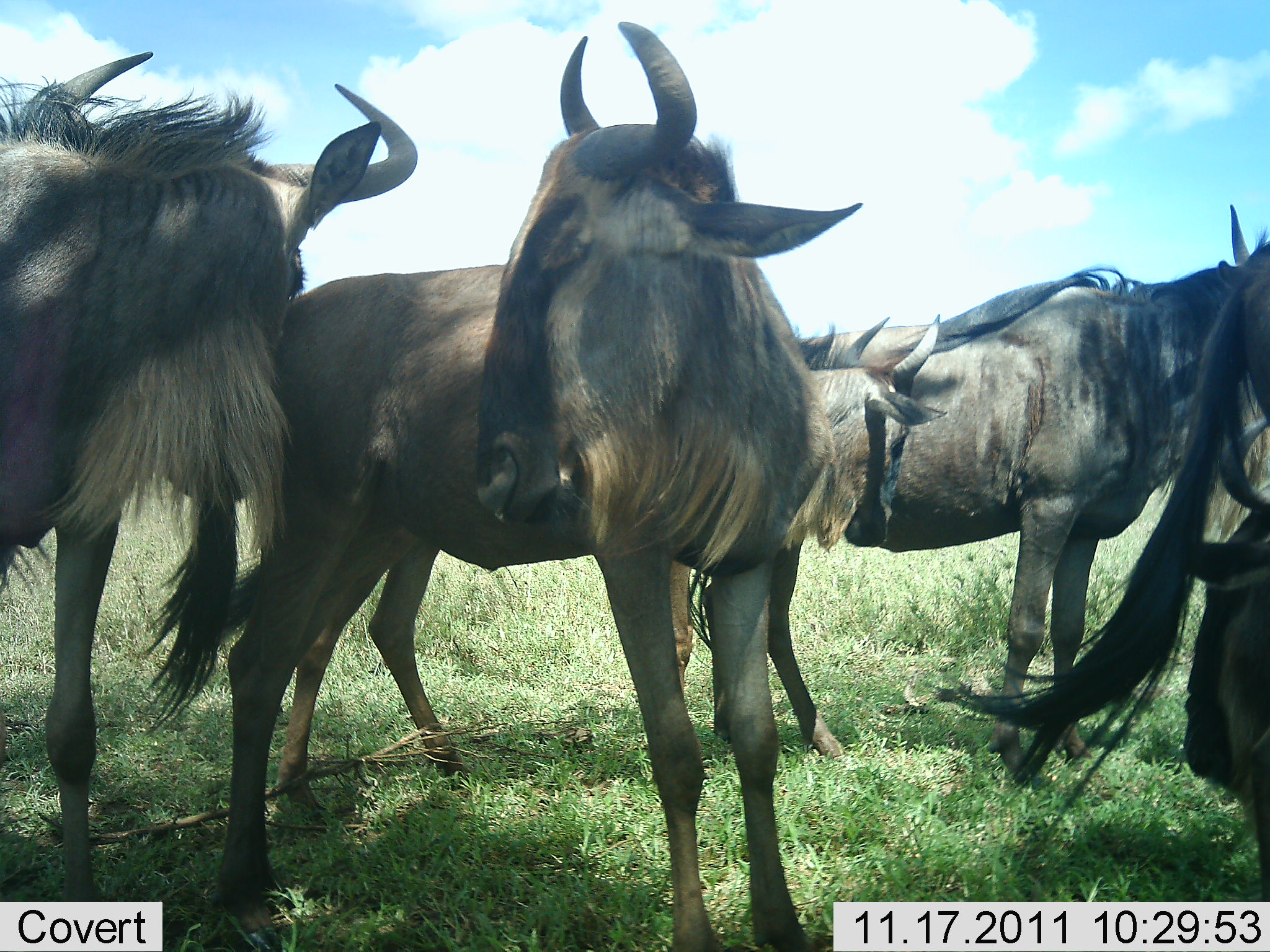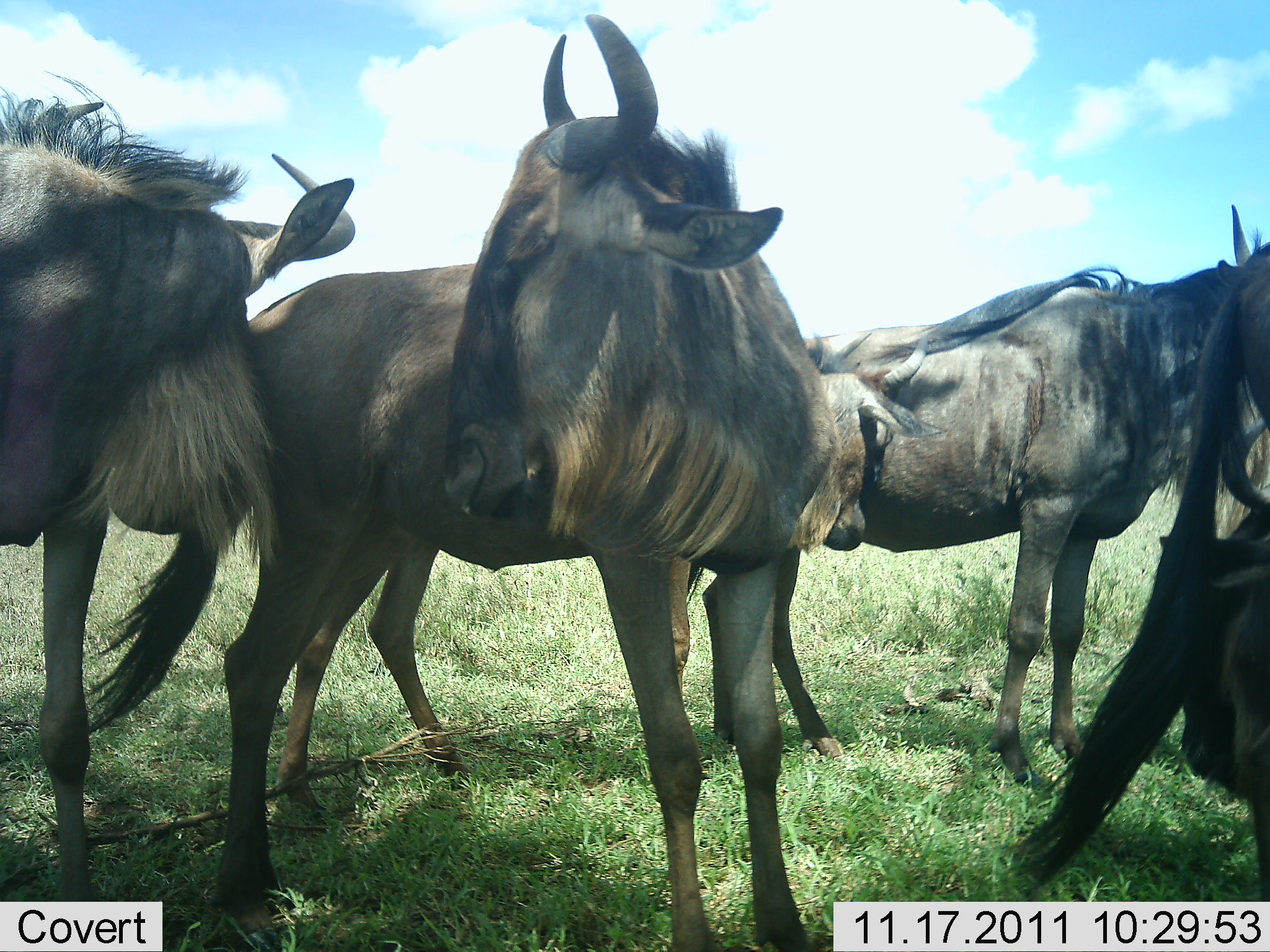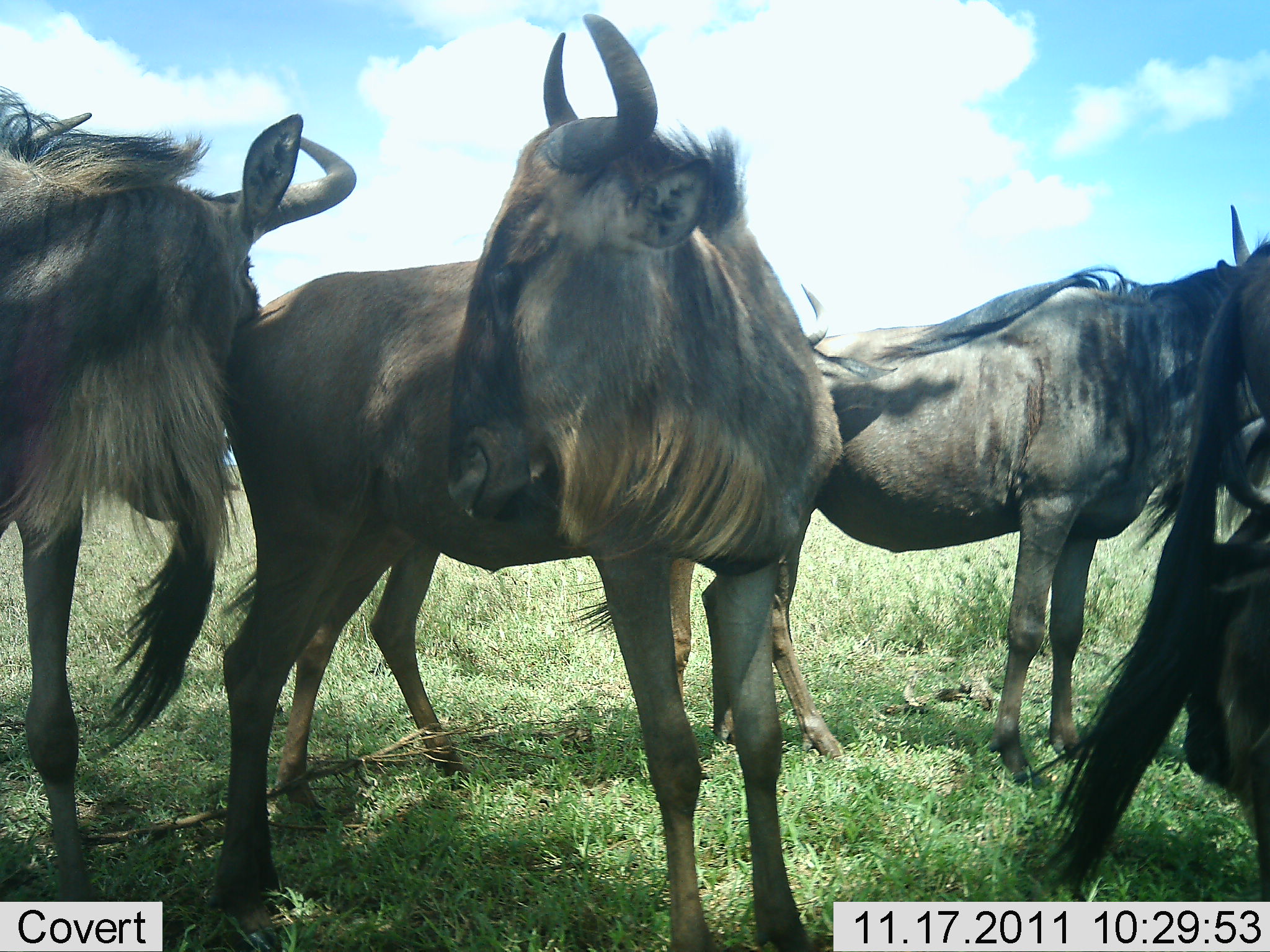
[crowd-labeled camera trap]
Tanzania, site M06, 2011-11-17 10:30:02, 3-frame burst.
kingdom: Animalia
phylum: Chordata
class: Mammalia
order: Artiodactyla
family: Bovidae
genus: Connochaetes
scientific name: Connochaetes taurinus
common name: blue wildebeest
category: wildebeest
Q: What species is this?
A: Wildebeest (blue wildebeest) (Connochaetes taurinus).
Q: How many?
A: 6.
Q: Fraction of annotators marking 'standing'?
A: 82%.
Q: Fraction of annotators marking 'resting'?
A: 45%.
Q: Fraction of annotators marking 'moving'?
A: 9%.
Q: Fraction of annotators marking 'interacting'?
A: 45%.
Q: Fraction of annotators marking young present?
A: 9%.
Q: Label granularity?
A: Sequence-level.